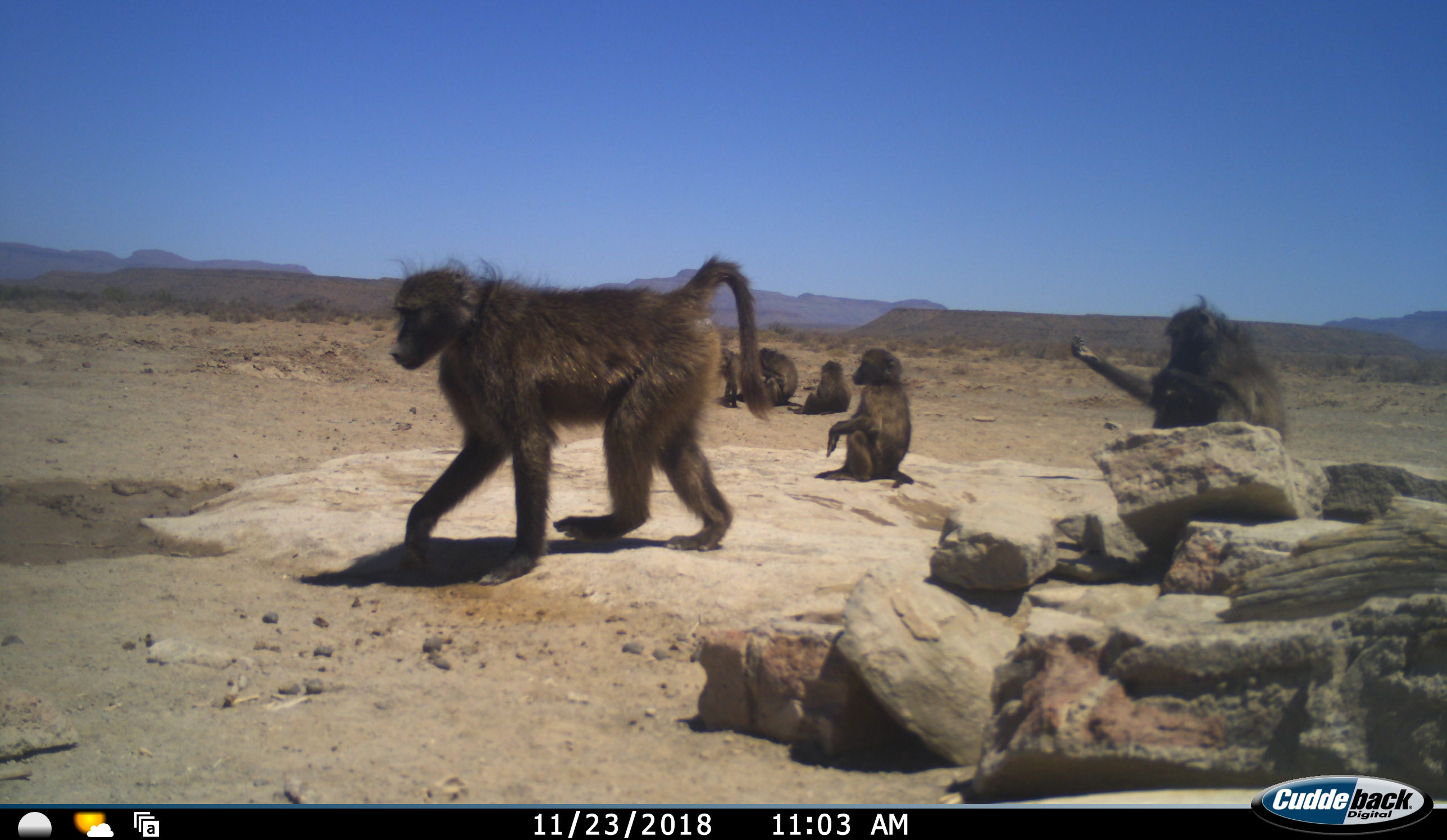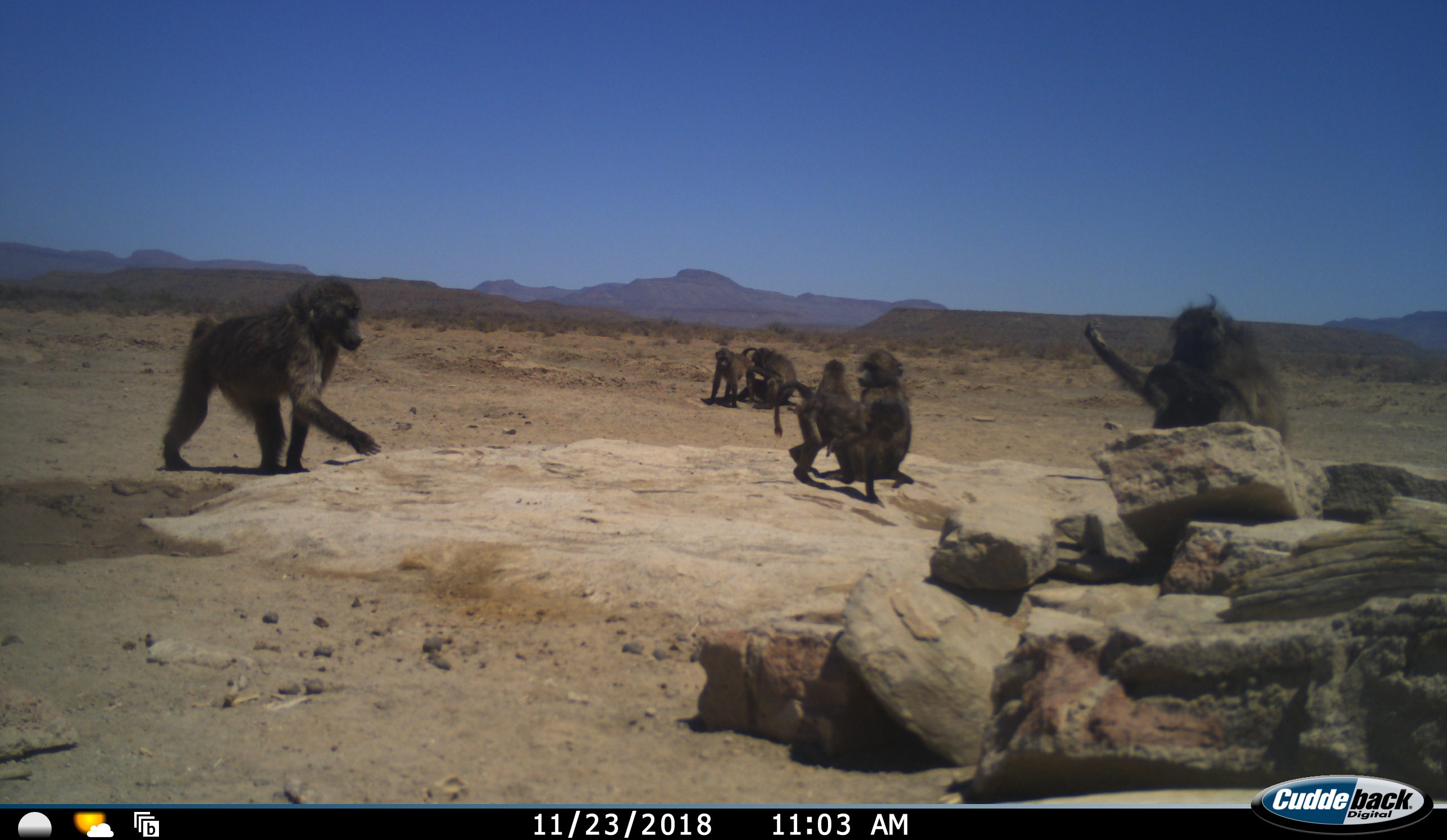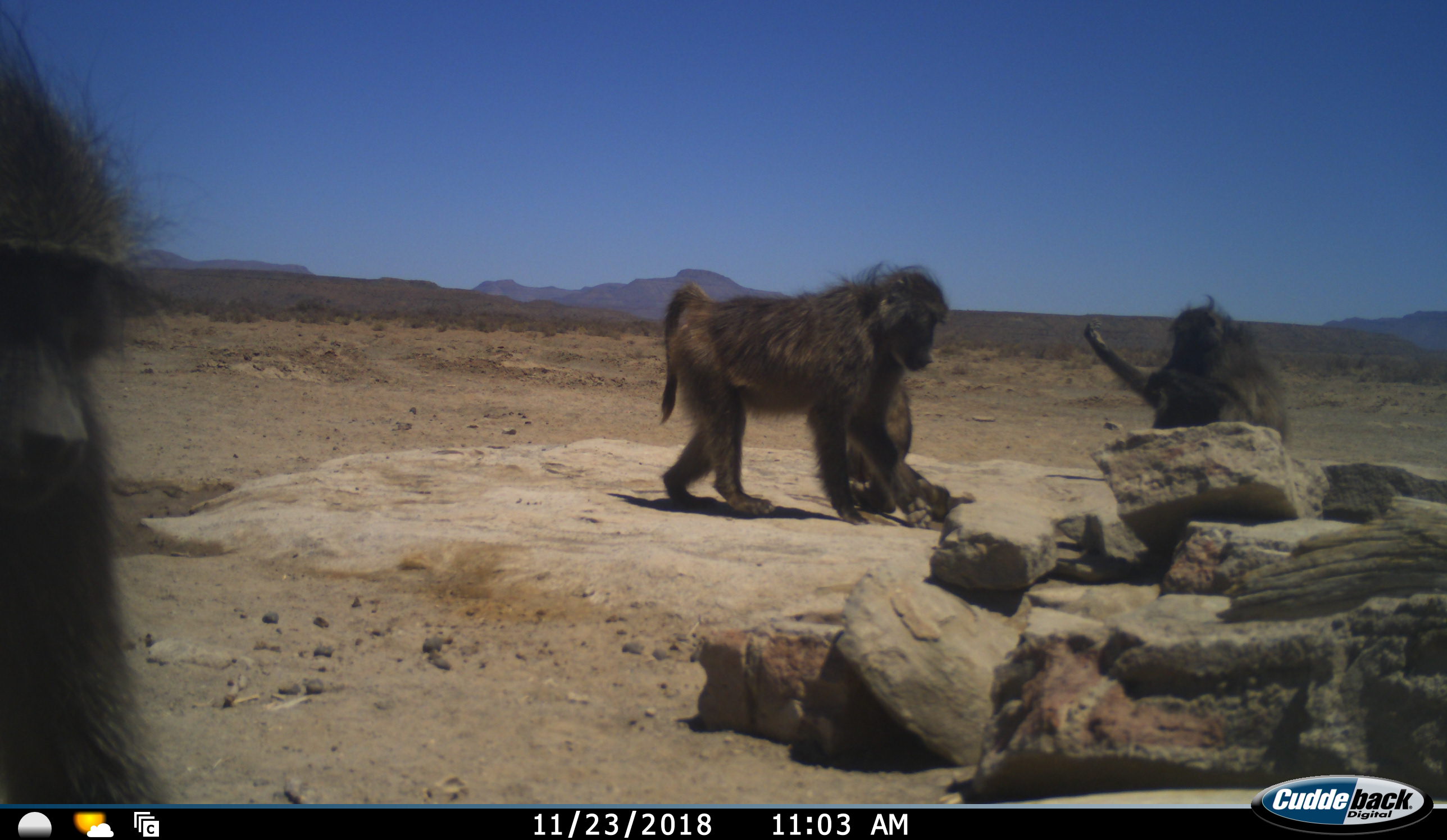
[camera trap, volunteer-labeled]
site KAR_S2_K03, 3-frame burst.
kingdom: Animalia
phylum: Chordata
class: Mammalia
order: Primates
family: Cercopithecidae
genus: Papio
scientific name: Papio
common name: baboon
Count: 6.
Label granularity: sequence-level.